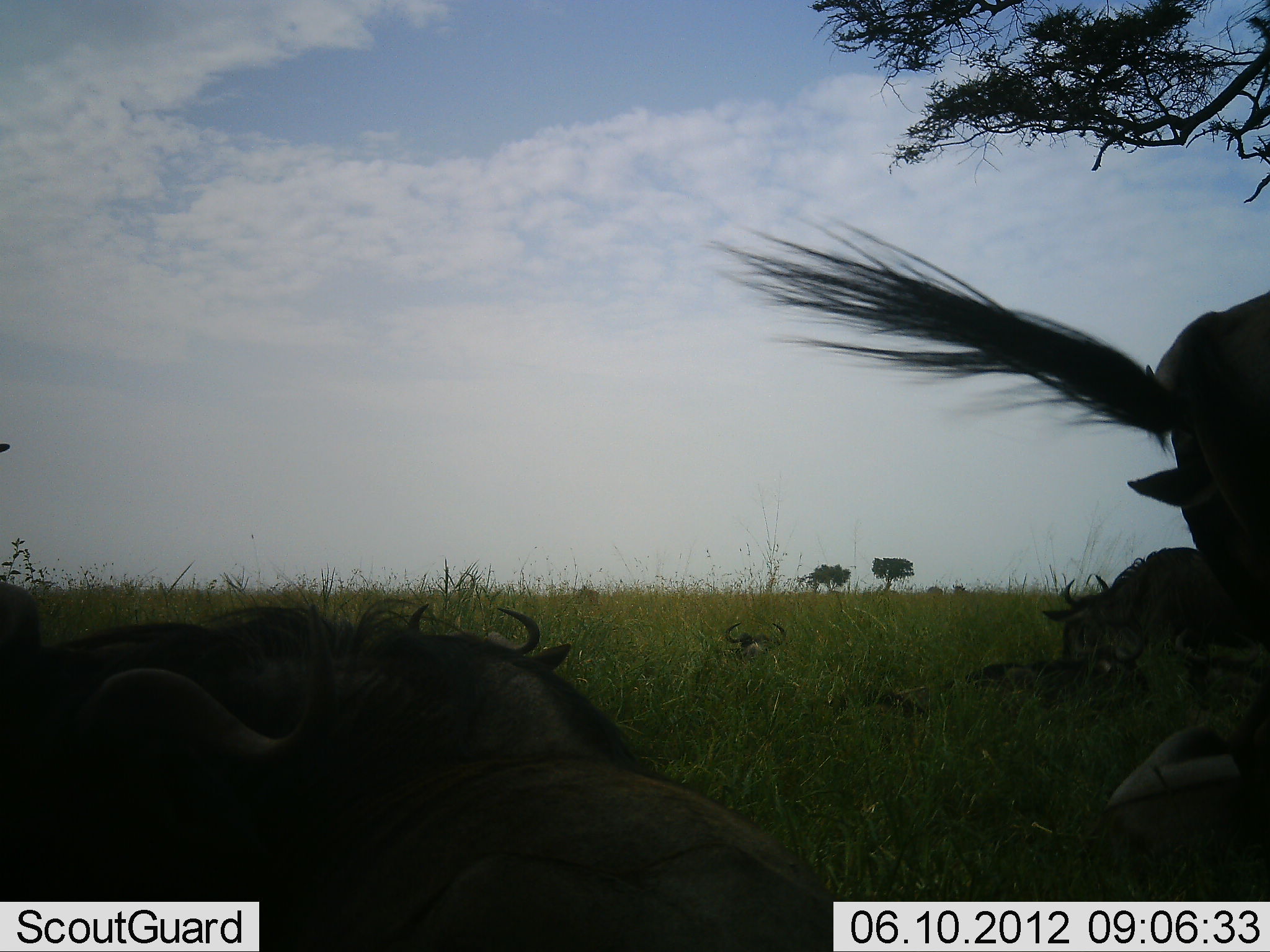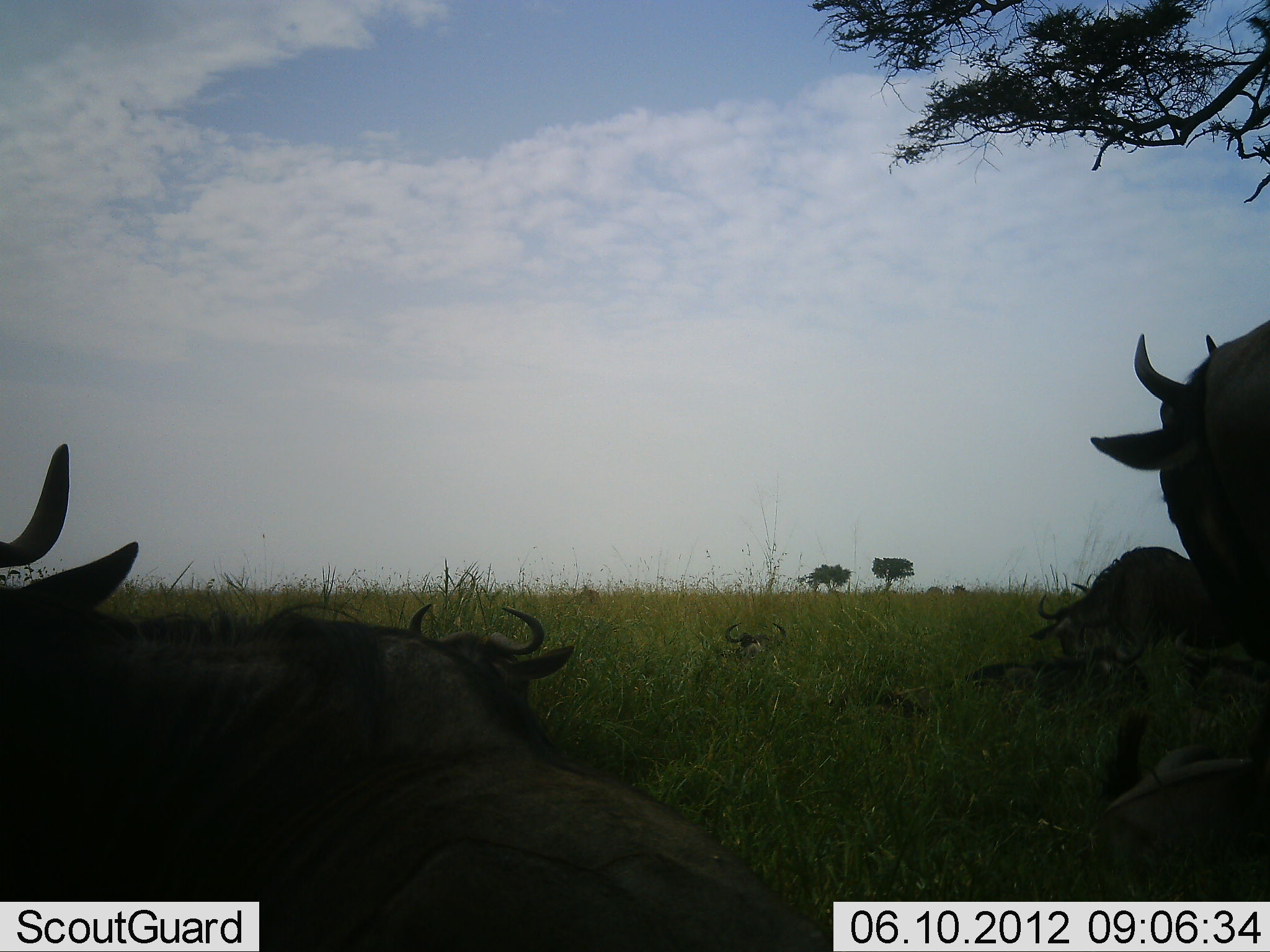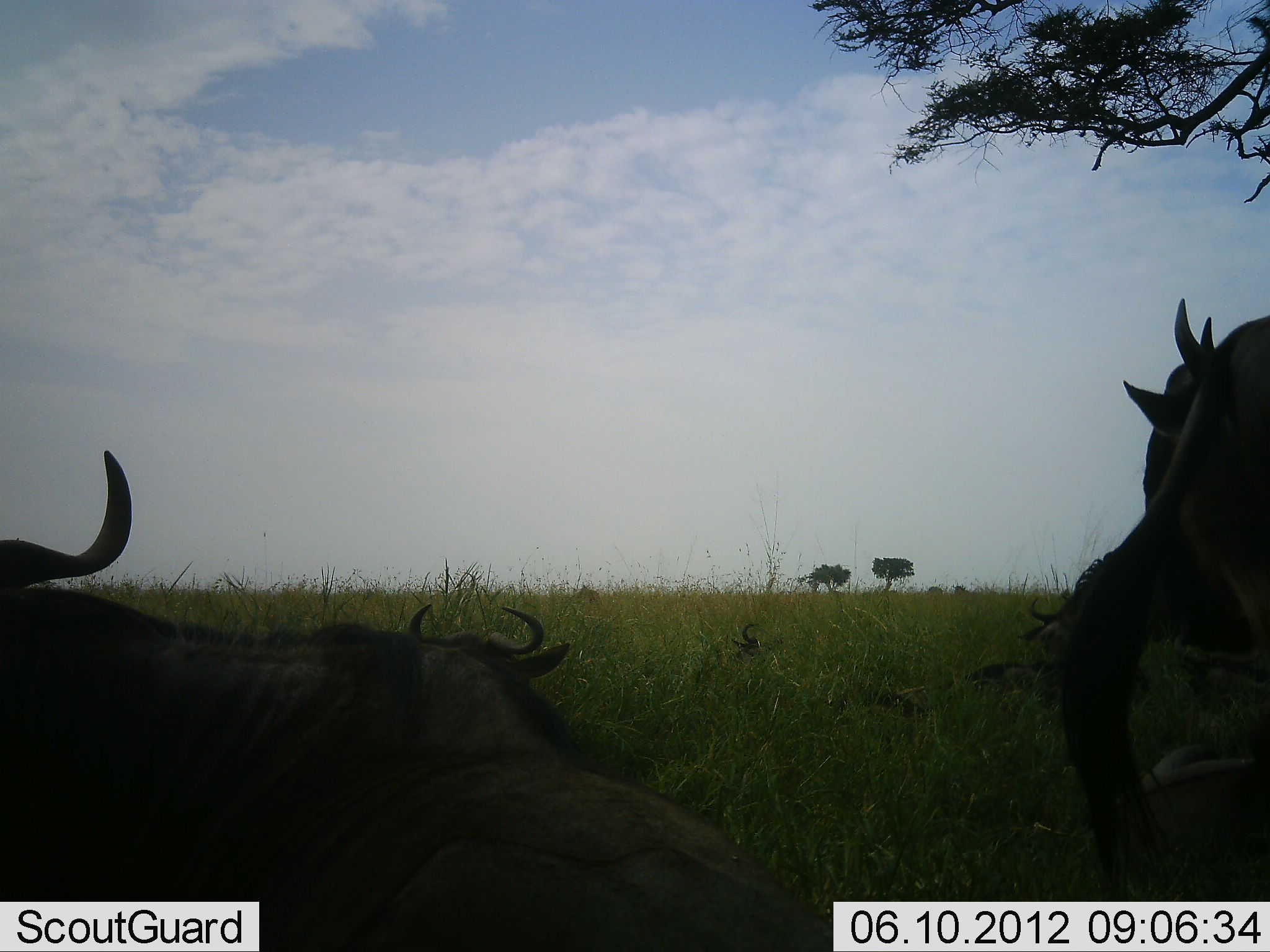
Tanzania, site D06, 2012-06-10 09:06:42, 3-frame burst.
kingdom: Animalia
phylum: Chordata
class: Mammalia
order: Artiodactyla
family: Bovidae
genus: Connochaetes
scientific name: Connochaetes taurinus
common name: blue wildebeest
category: wildebeest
Wildebeest (blue wildebeest) (Connochaetes taurinus), count 6. Behavior (volunteer vote fractions): standing 40%, resting 90%, moving 30%, interacting 10%. Young present (vote fraction): 0%. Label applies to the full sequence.